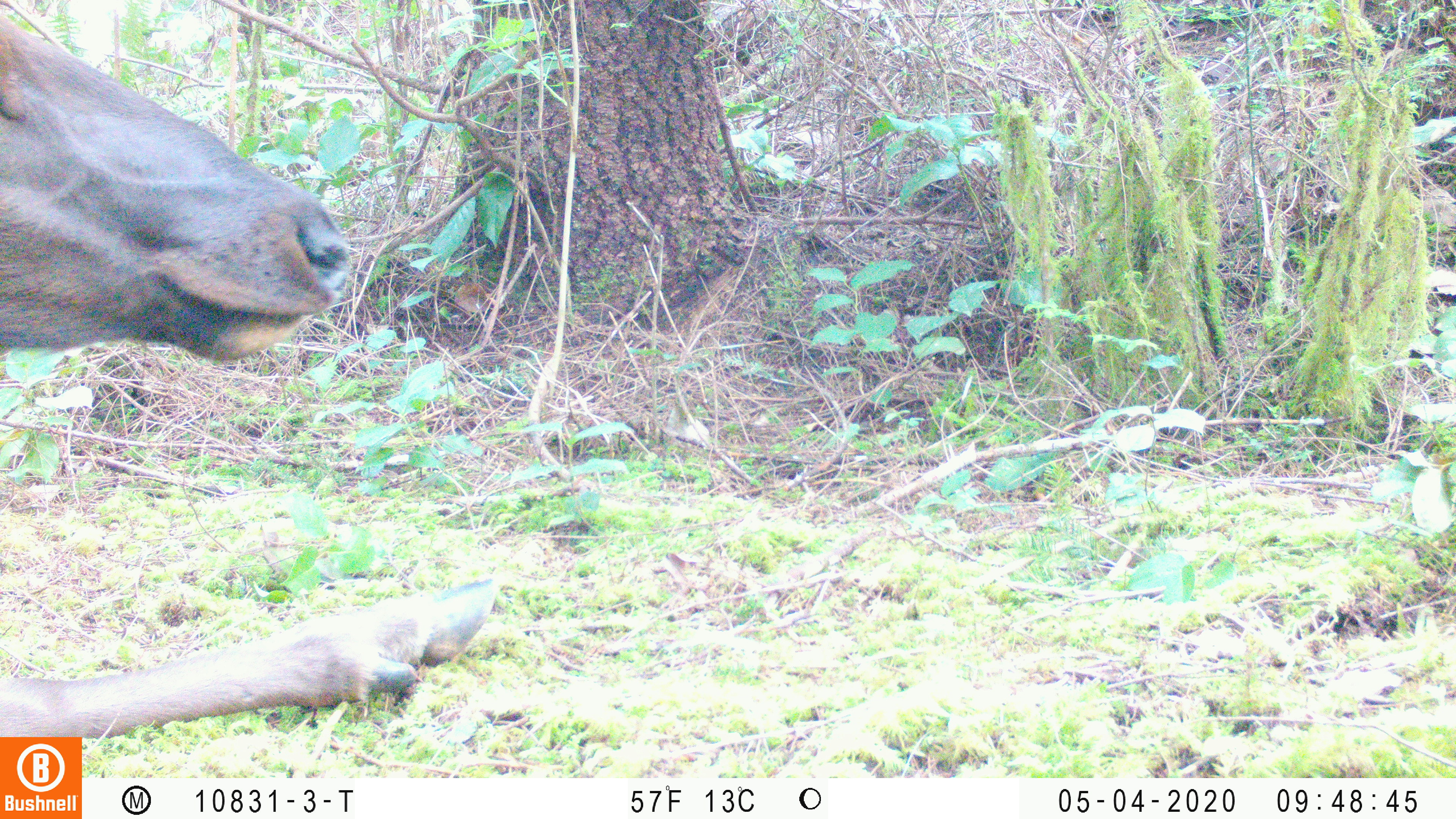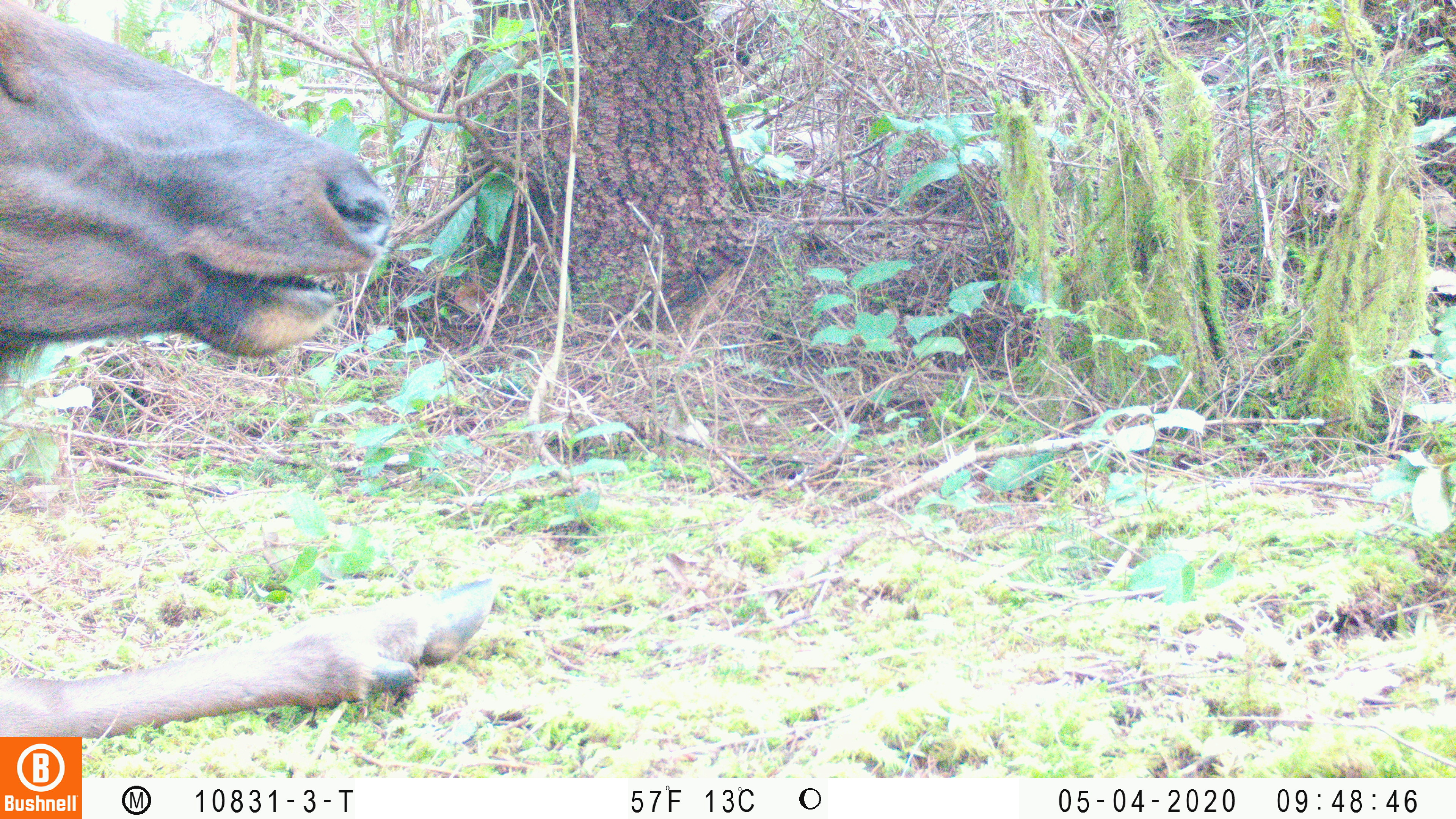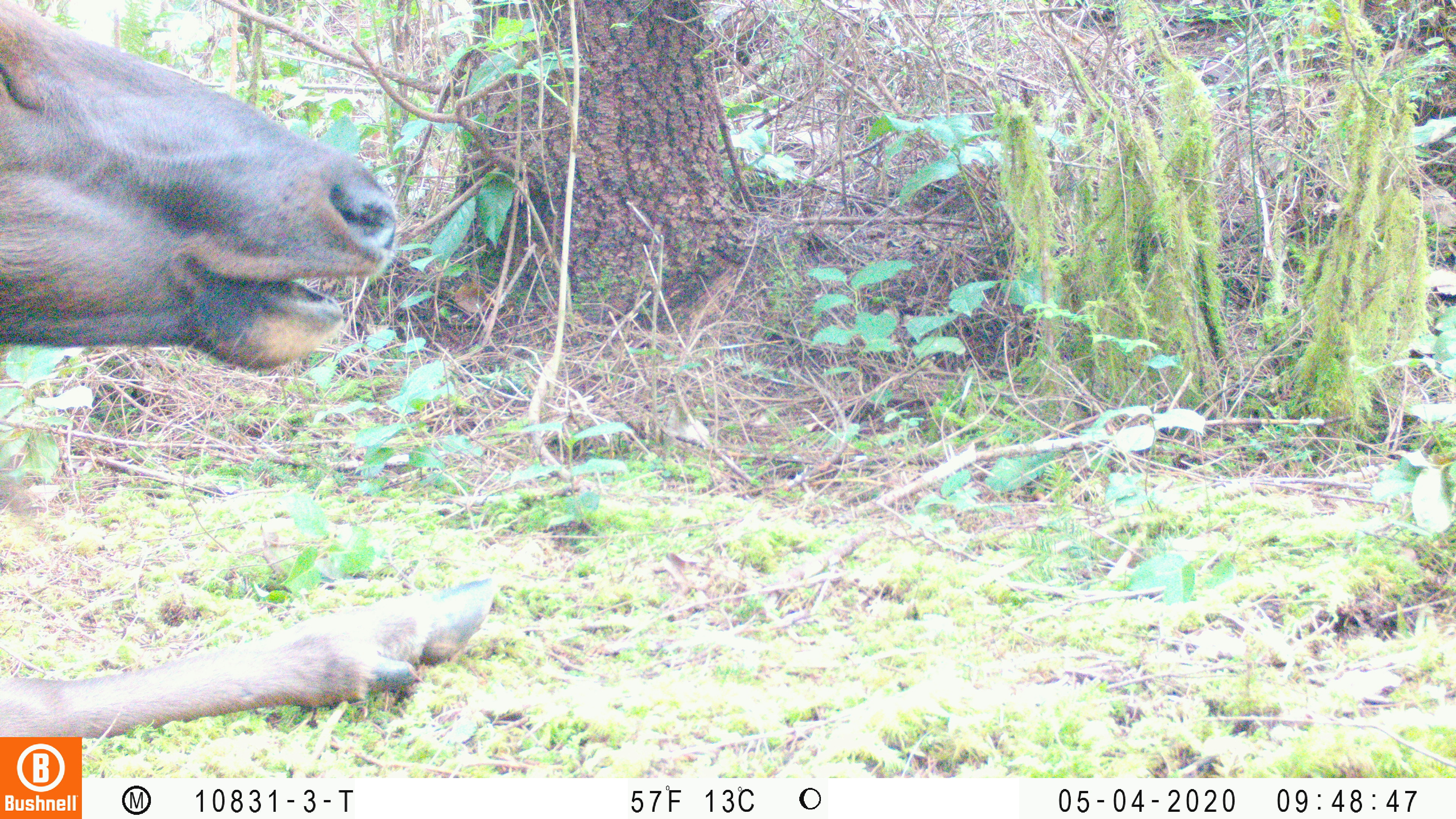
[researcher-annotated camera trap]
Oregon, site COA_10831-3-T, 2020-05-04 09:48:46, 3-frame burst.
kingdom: Animalia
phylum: Chordata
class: Mammalia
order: Artiodactyla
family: Cervidae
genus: Cervus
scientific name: Cervus canadensis roosevelti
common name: roosevelt elk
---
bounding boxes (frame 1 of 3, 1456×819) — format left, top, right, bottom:
roosevelt elk: 0, 4, 501, 732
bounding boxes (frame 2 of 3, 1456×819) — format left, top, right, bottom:
roosevelt elk: 2, 0, 499, 730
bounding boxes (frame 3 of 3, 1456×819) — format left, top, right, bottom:
roosevelt elk: 0, 0, 505, 727